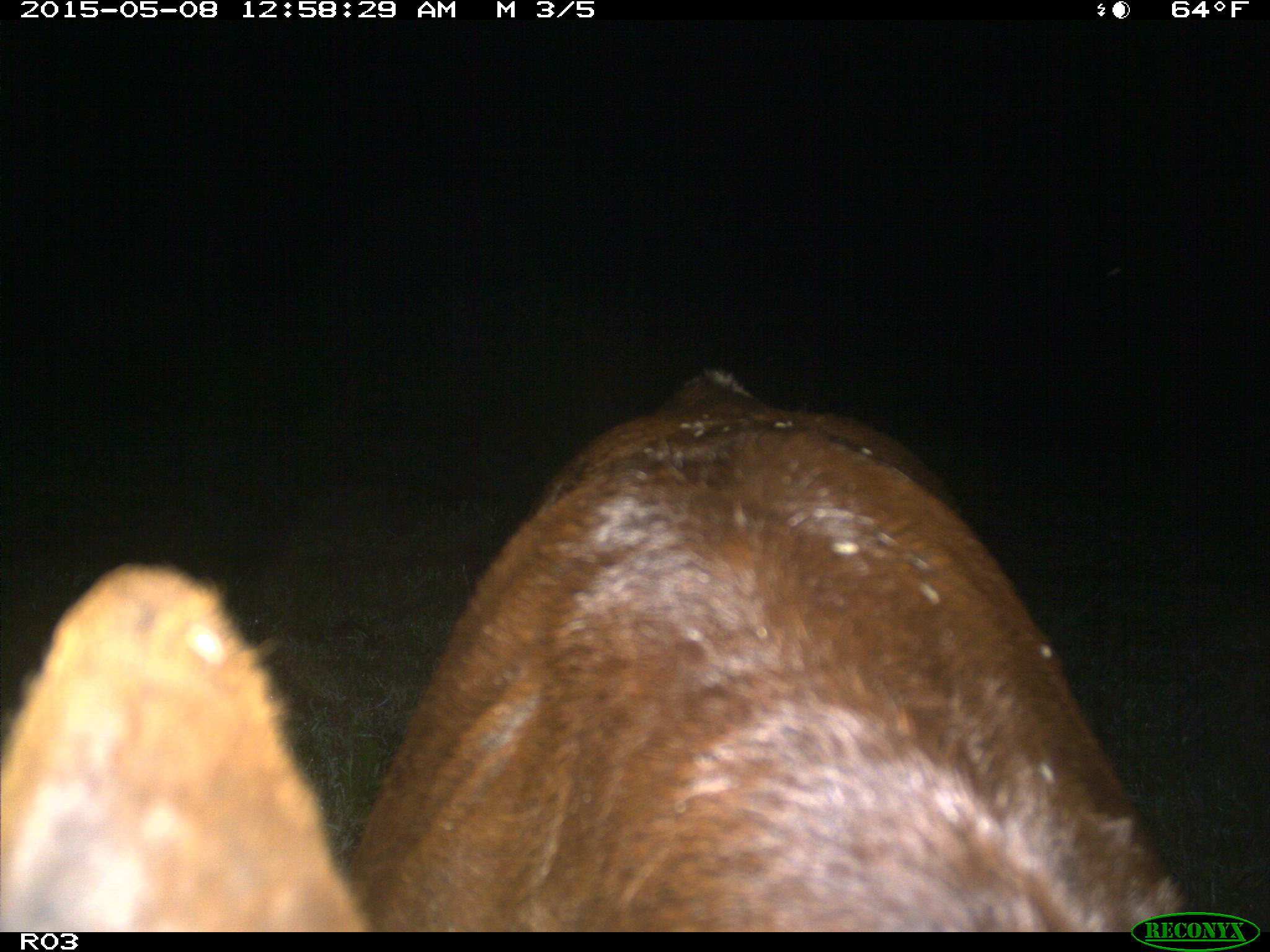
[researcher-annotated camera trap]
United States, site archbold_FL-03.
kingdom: Animalia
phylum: Chordata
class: Mammalia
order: Artiodactyla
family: Bovidae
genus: Bos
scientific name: Bos taurus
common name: domestic cow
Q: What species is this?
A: Bos taurus (domestic cow).